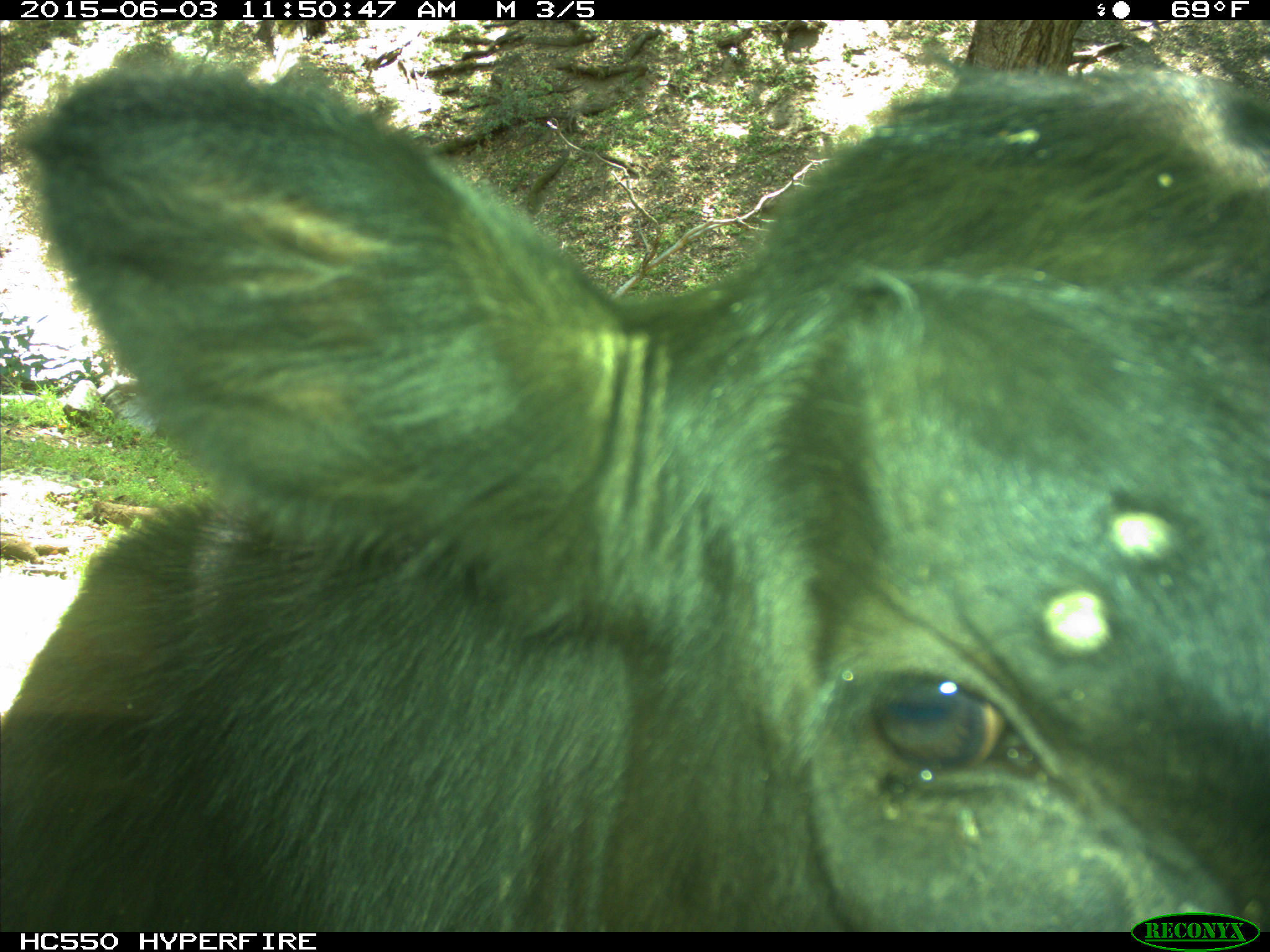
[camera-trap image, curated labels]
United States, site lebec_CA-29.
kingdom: Animalia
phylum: Chordata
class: Mammalia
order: Artiodactyla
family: Bovidae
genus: Bos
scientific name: Bos taurus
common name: domestic cow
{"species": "Bos taurus (domestic cow)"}